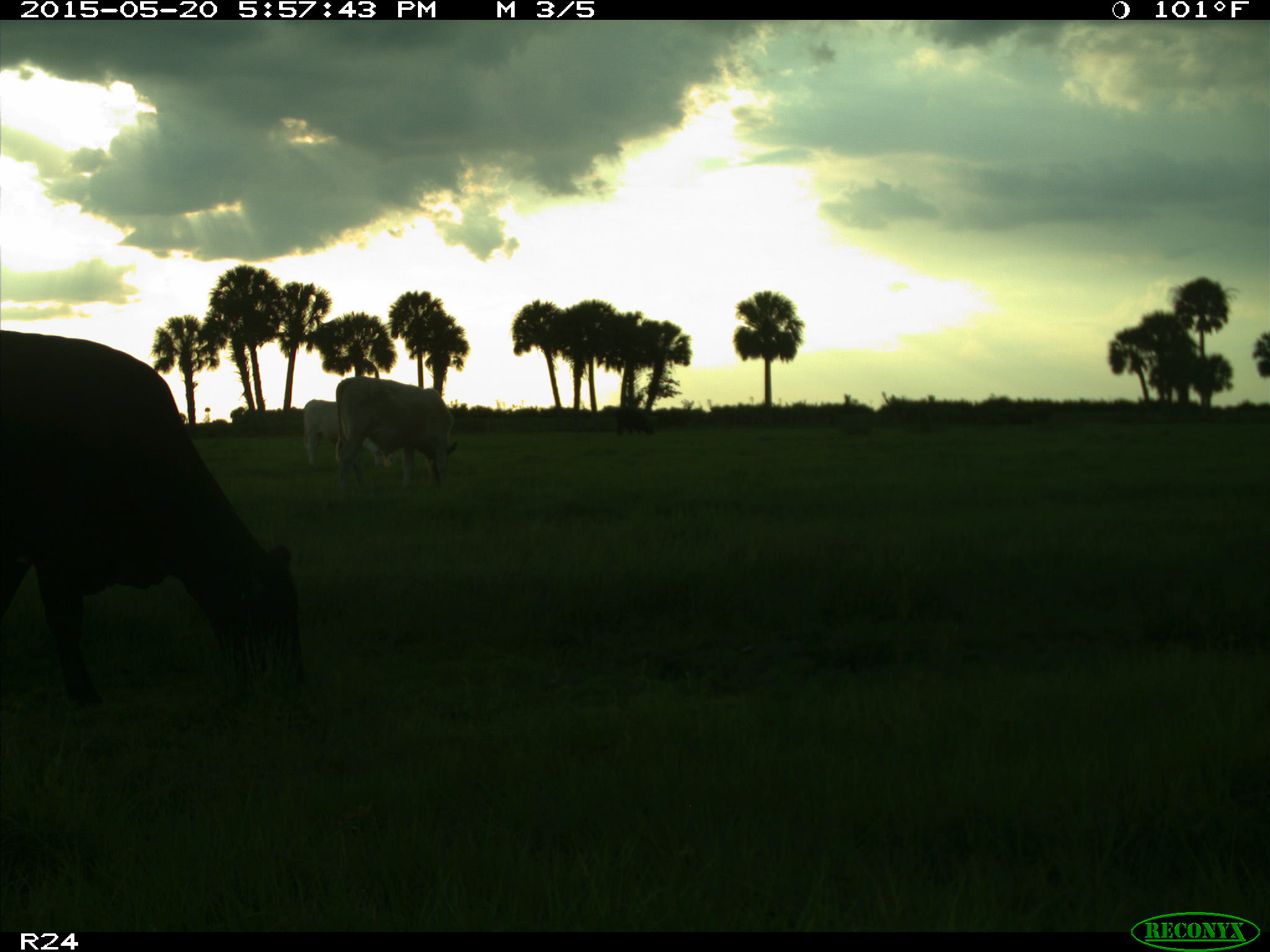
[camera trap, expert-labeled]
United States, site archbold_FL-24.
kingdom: Animalia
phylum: Chordata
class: Mammalia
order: Artiodactyla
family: Bovidae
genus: Bos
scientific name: Bos taurus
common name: domestic cow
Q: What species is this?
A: Bos taurus (domestic cow).